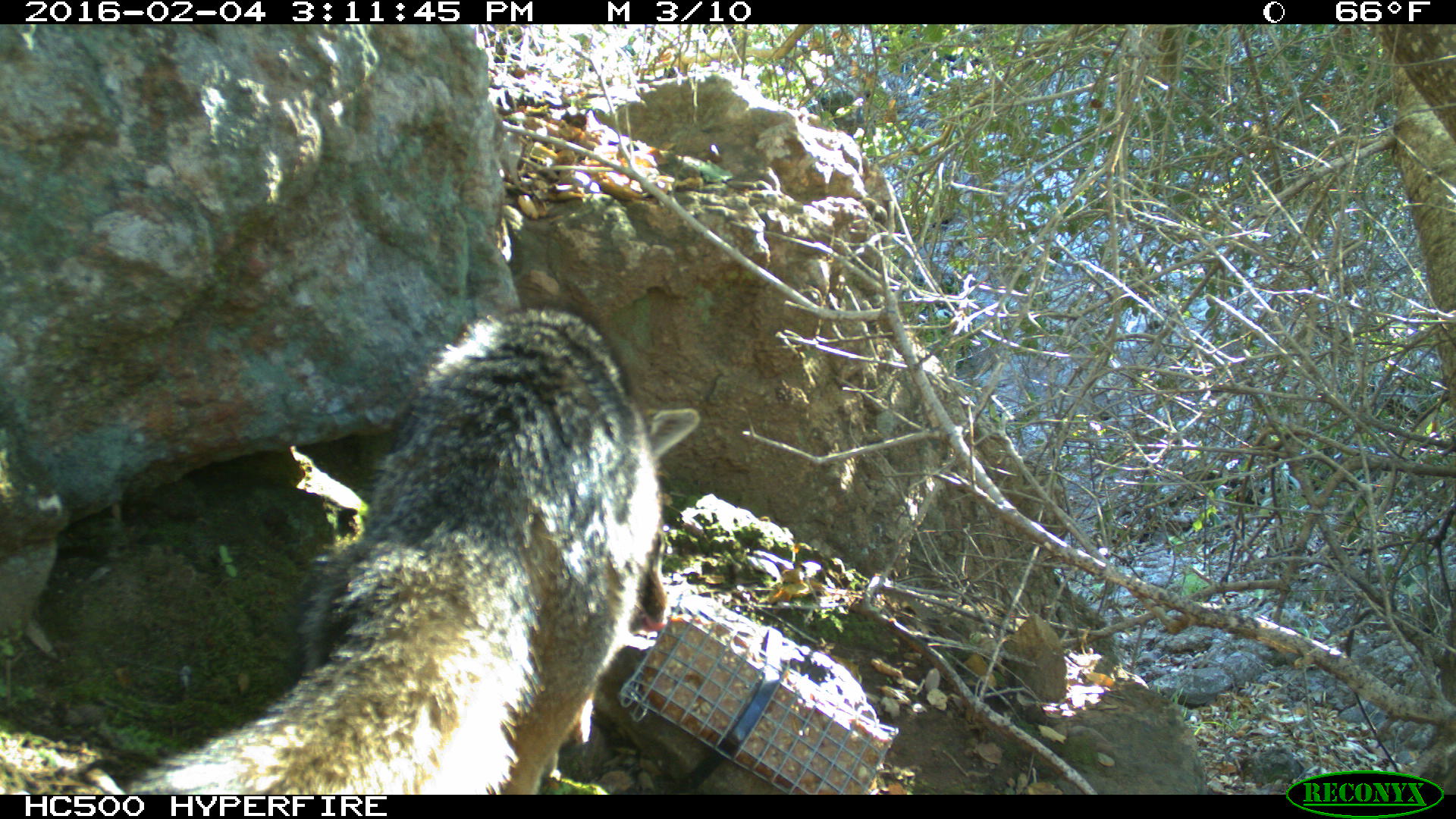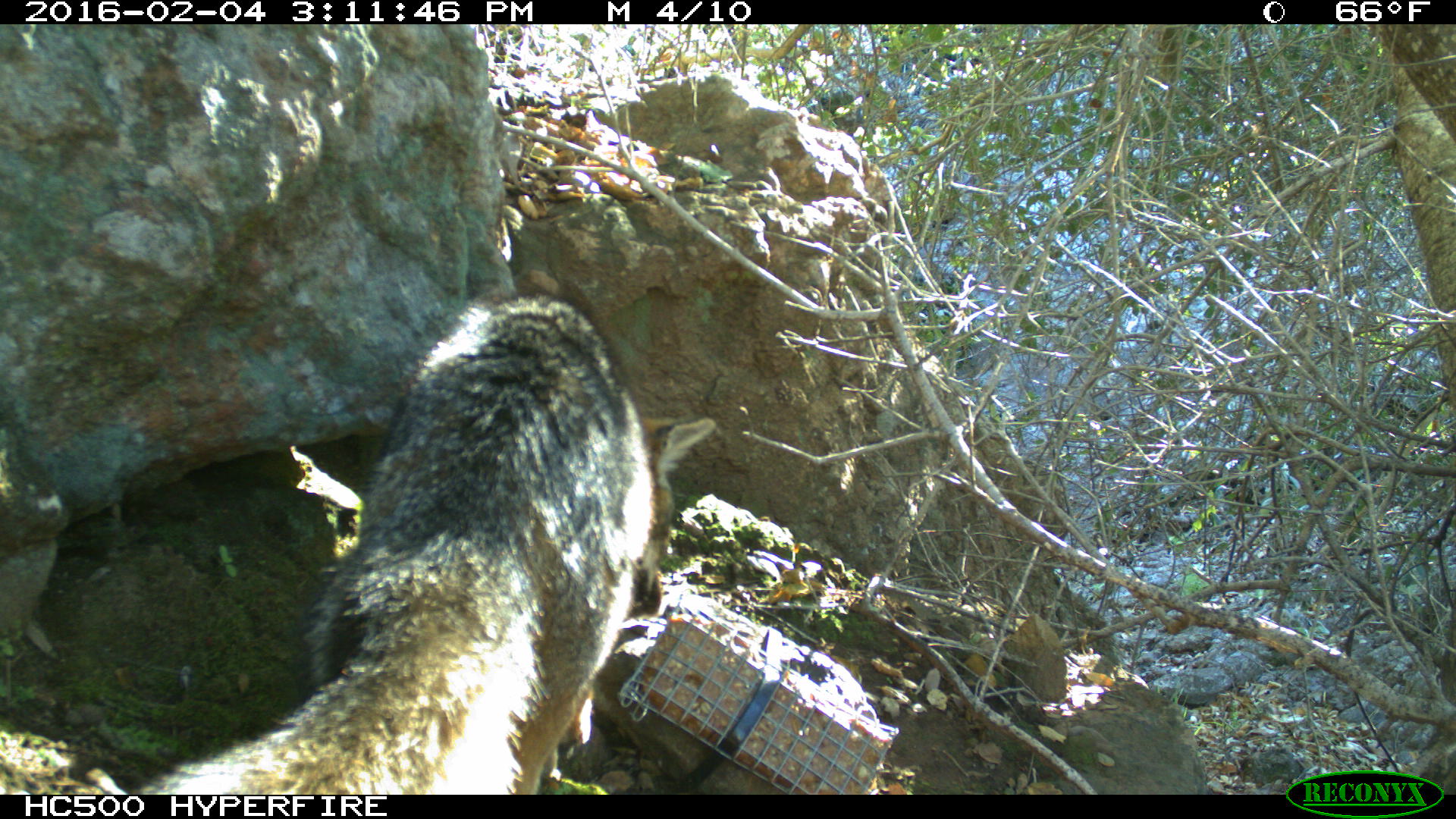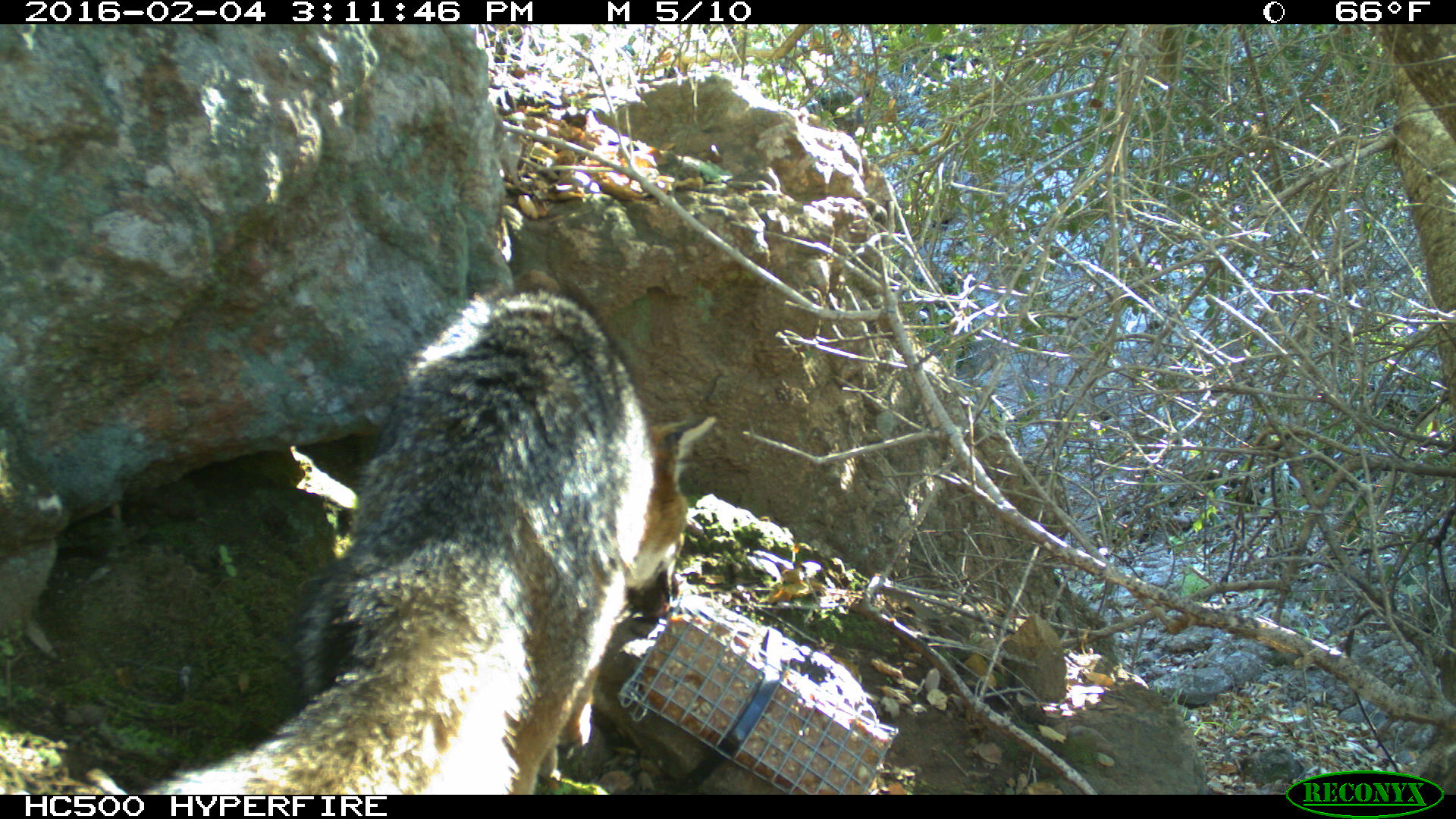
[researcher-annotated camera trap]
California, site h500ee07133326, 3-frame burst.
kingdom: Animalia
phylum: Chordata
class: Mammalia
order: Carnivora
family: Canidae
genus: Urocyon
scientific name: Urocyon littoralis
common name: island fox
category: fox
Fox (island fox) (Urocyon littoralis).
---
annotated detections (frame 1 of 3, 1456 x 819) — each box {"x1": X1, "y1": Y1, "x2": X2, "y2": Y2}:
fox: {"x1": 128, "y1": 304, "x2": 701, "y2": 794}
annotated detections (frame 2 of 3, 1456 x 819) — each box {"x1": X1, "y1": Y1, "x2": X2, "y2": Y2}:
fox: {"x1": 130, "y1": 265, "x2": 715, "y2": 794}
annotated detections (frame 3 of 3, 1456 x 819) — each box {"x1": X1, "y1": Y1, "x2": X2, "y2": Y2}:
fox: {"x1": 130, "y1": 266, "x2": 715, "y2": 794}